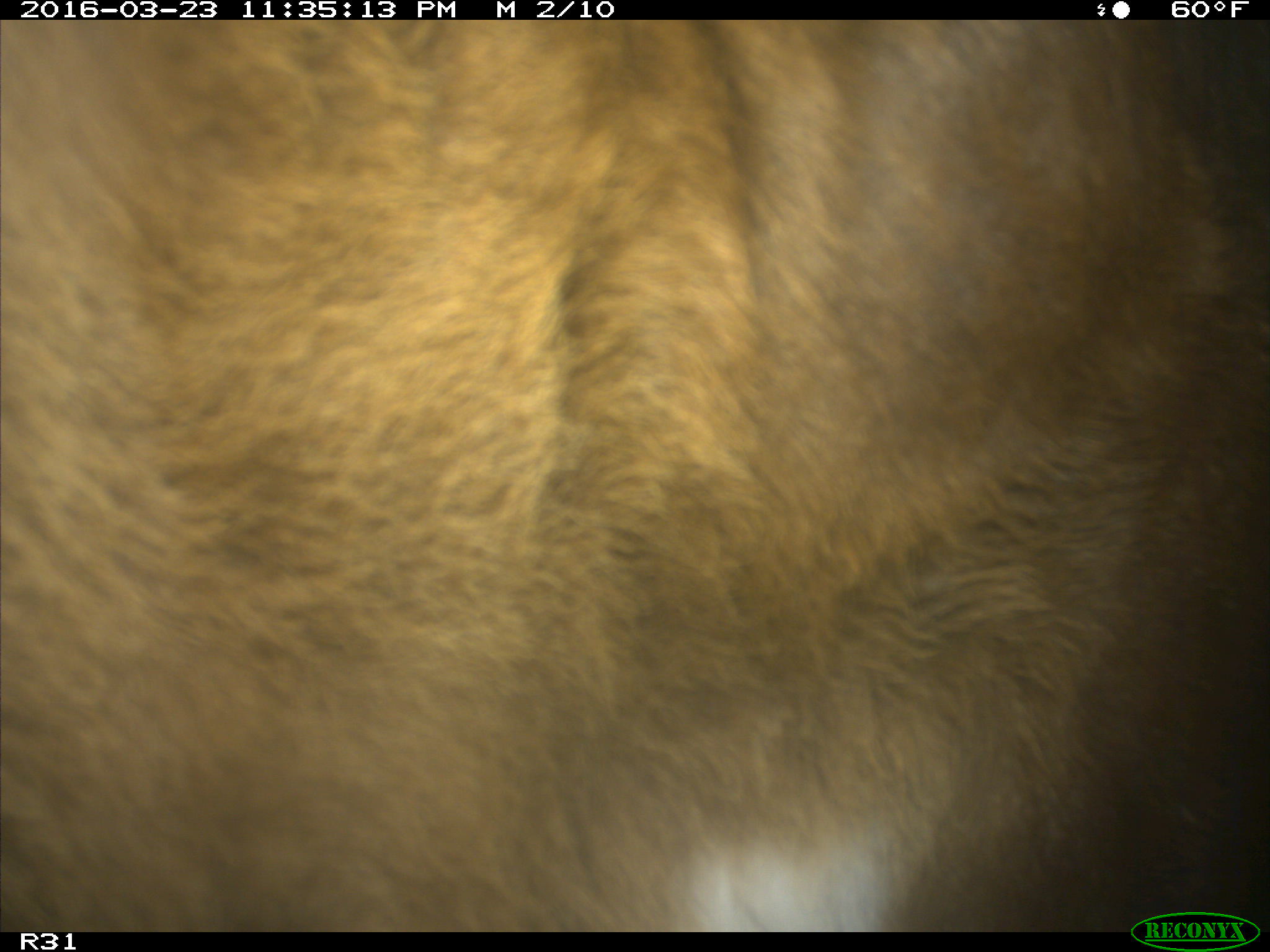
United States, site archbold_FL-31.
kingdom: Animalia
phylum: Chordata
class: Mammalia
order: Artiodactyla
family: Bovidae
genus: Bos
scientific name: Bos taurus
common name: domestic cow